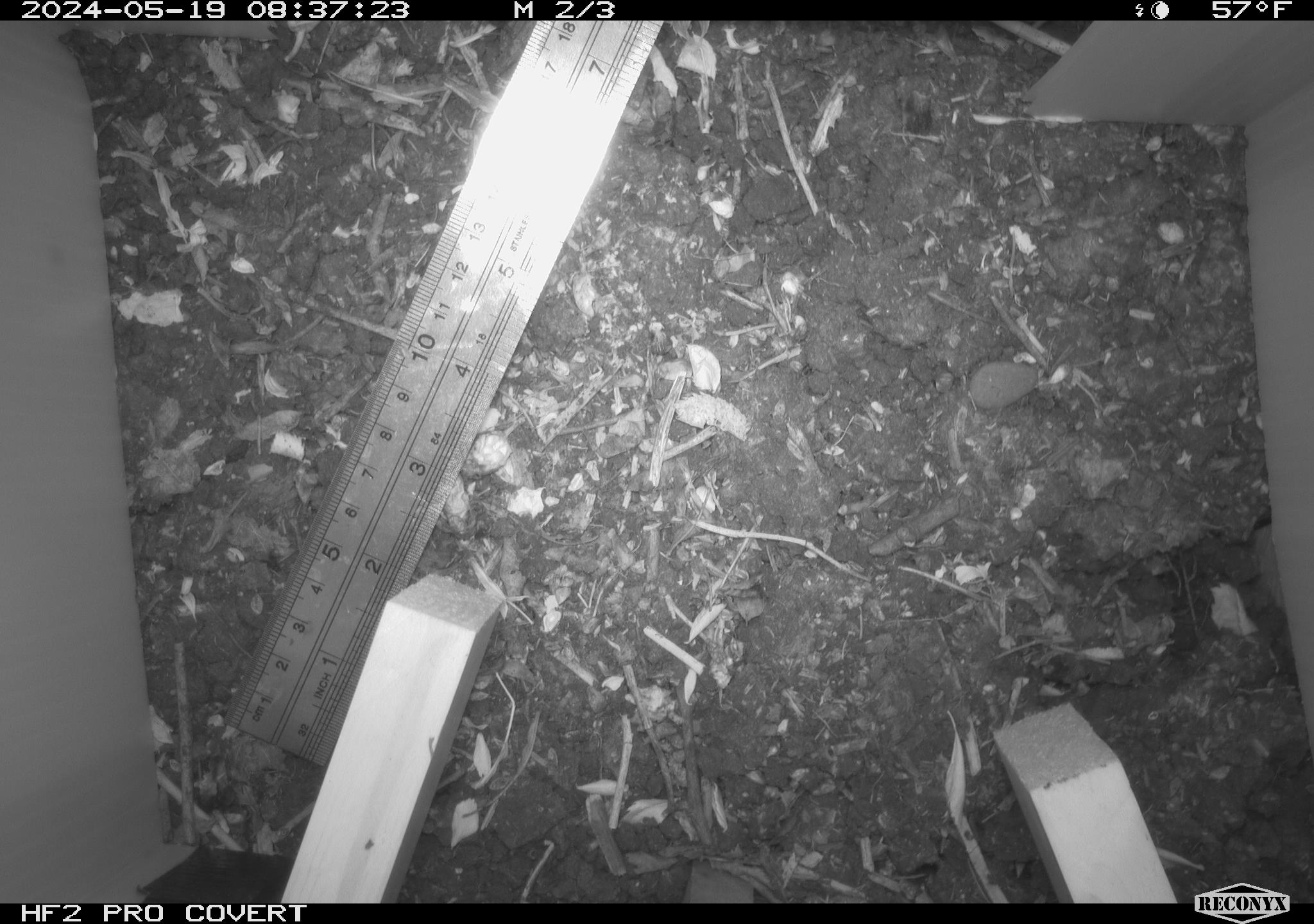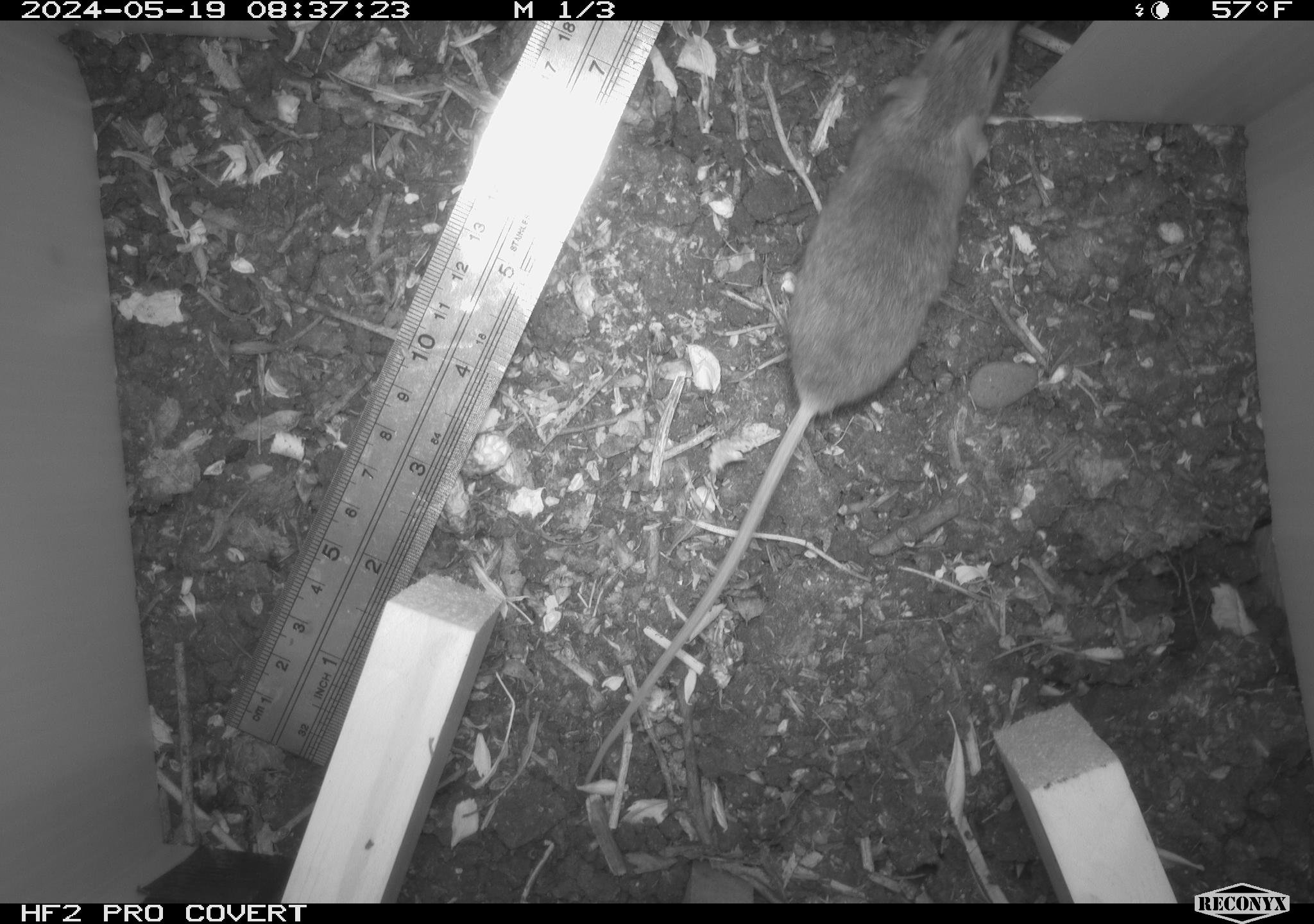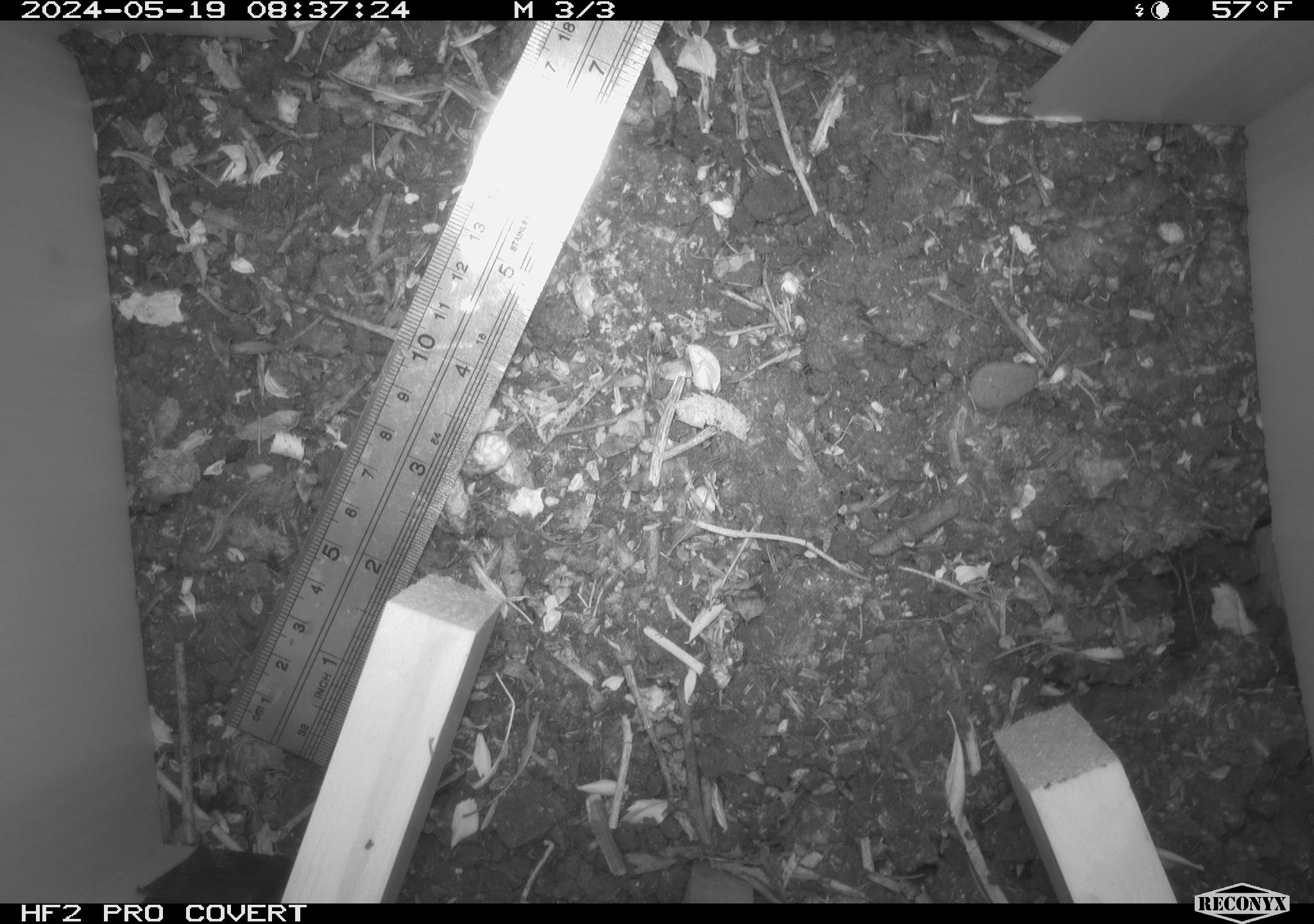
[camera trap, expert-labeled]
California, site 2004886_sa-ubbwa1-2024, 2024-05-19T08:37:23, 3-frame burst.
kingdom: Animalia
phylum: Chordata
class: Mammalia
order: Rodentia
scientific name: Rodentia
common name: mouse species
Mouse species (Rodentia).